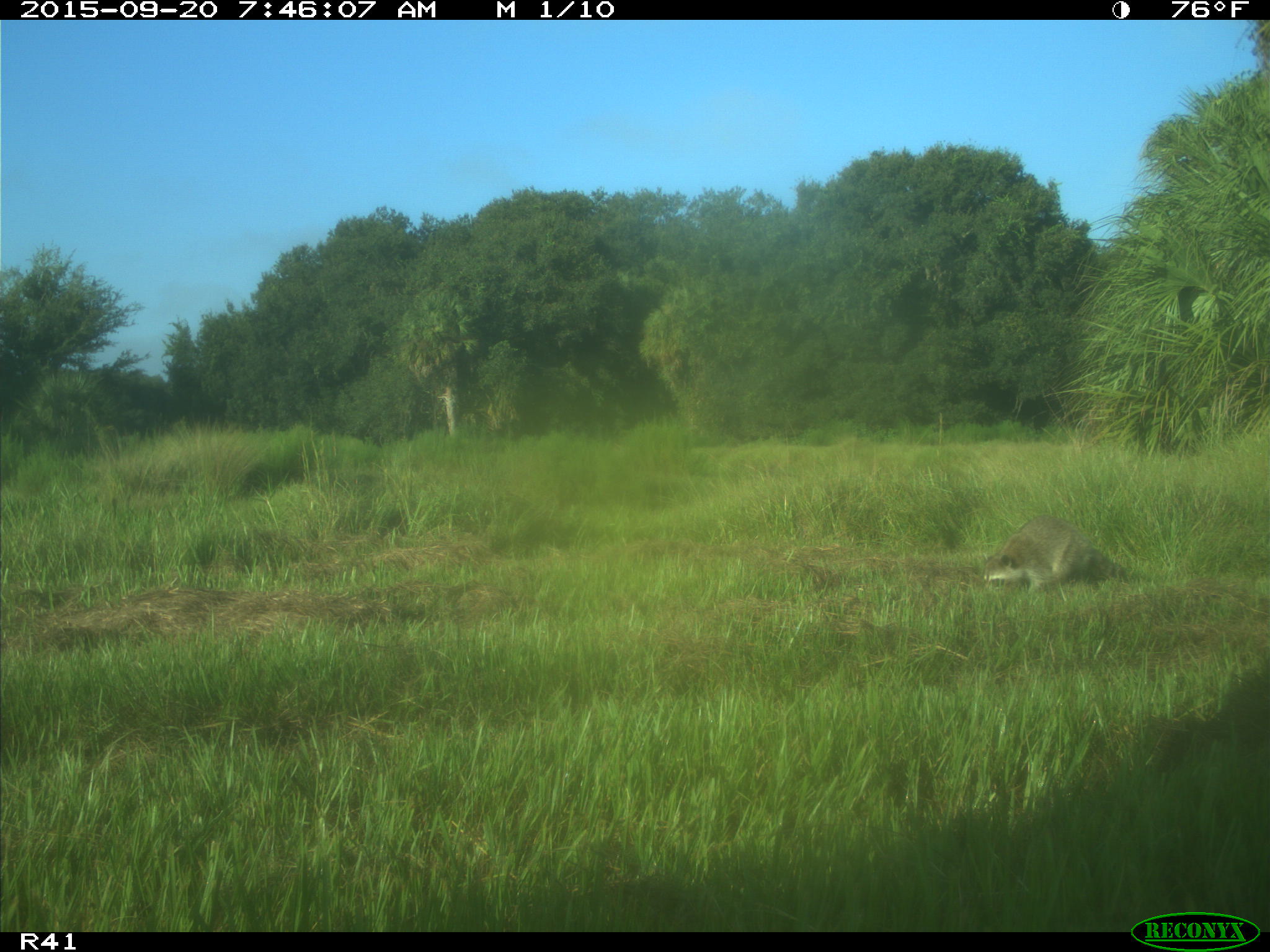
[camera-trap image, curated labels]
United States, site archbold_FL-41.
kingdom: Animalia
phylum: Chordata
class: Mammalia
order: Carnivora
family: Procyonidae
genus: Procyon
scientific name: Procyon lotor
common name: common raccoon